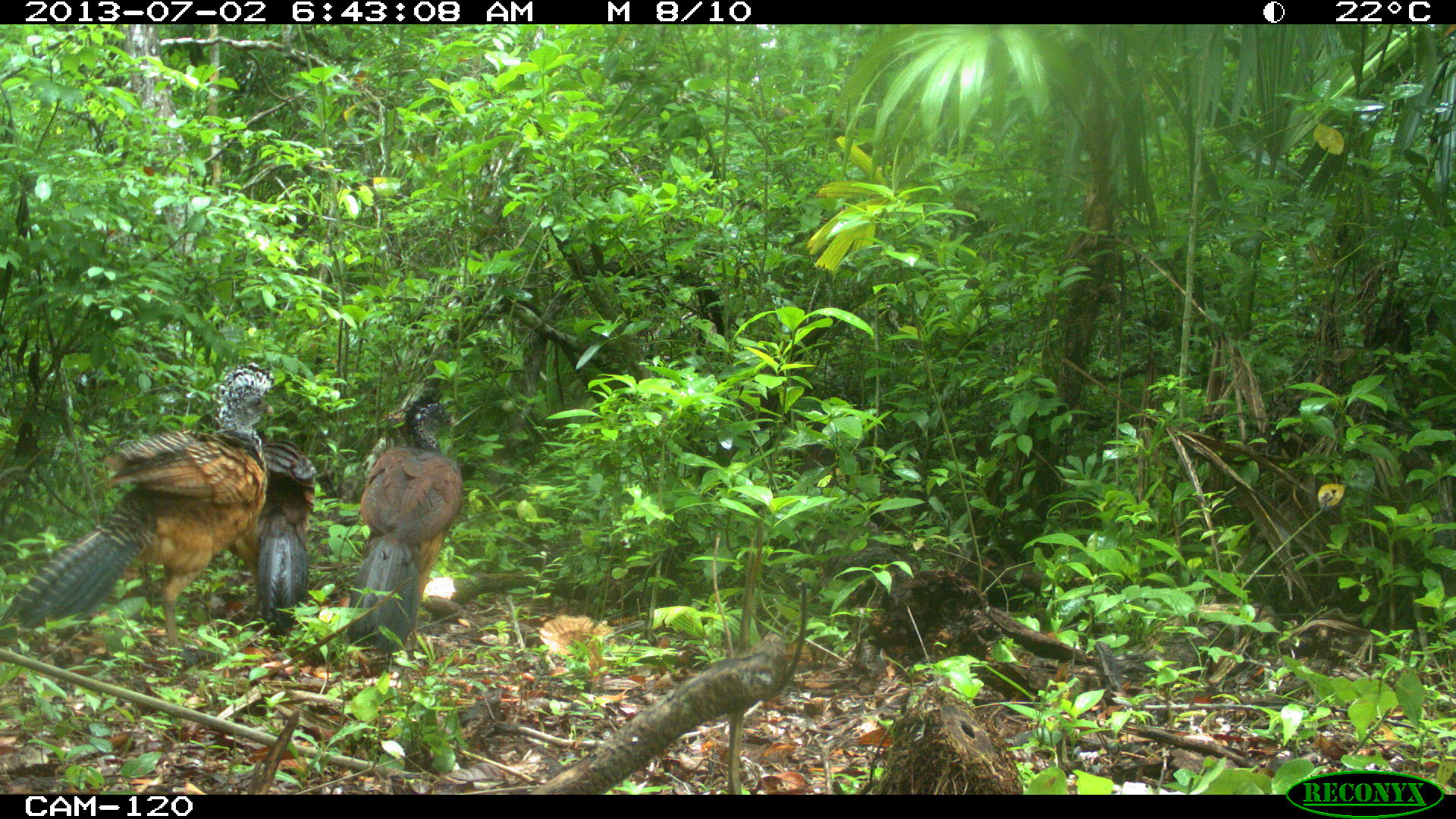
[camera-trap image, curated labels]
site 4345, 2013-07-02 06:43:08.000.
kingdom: Animalia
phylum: Chordata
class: Aves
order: Galliformes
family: Cracidae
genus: Crax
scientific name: Crax rubra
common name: great curassow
Crax rubra (great curassow), count 3, sex female.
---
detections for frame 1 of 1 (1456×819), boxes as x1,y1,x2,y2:
crax rubra: 0,362,274,658; 347,396,462,654; 228,430,316,637